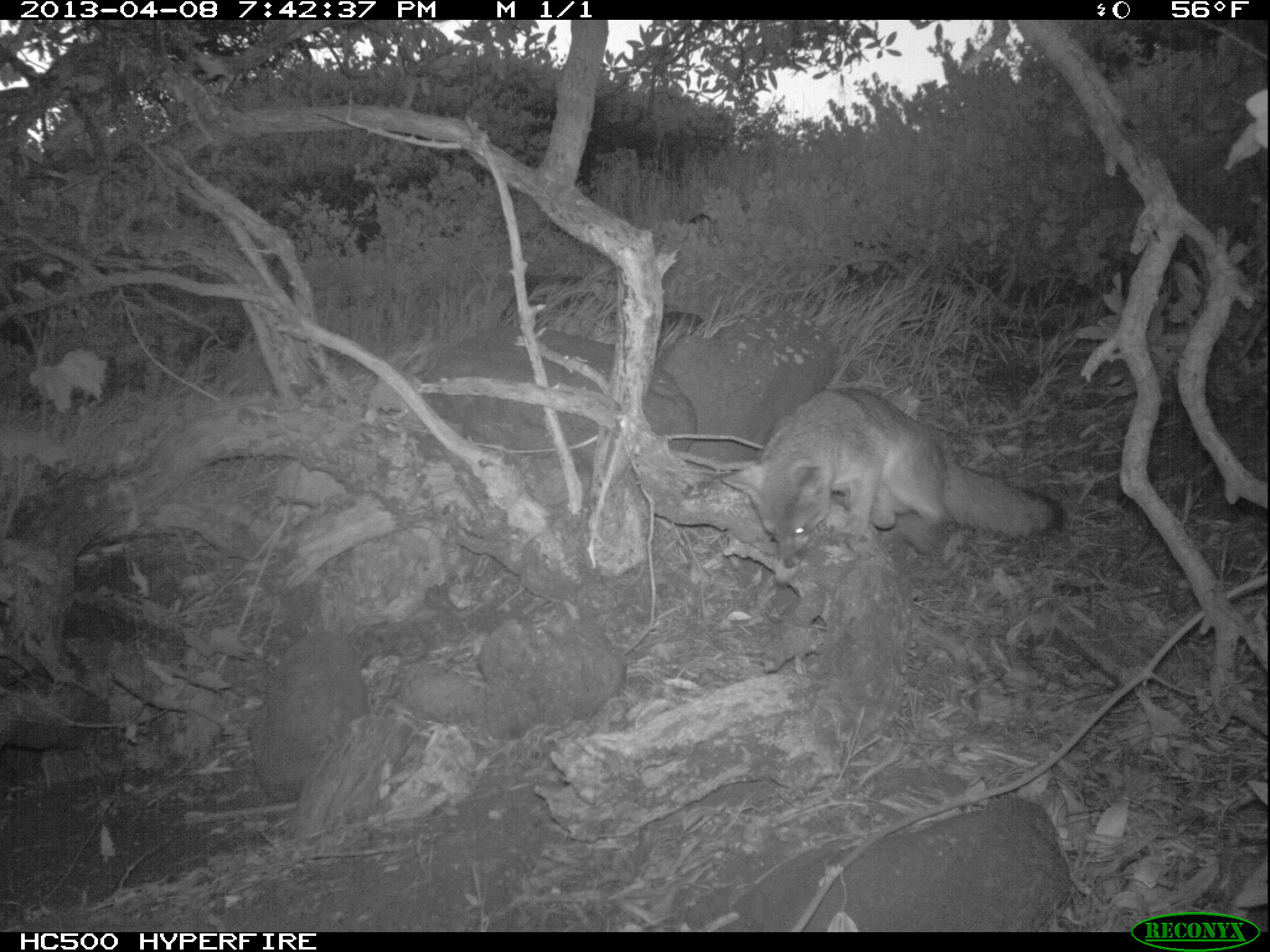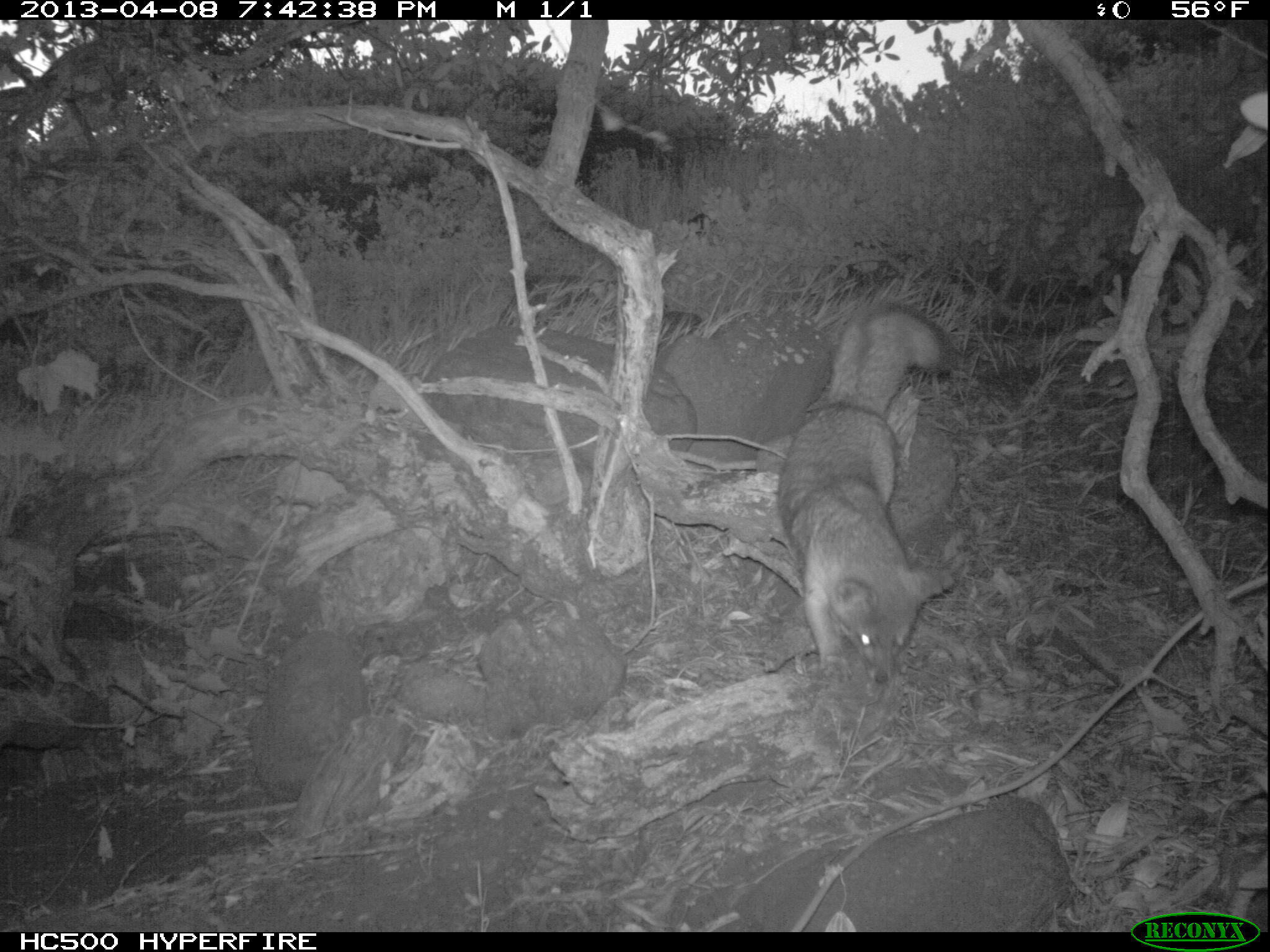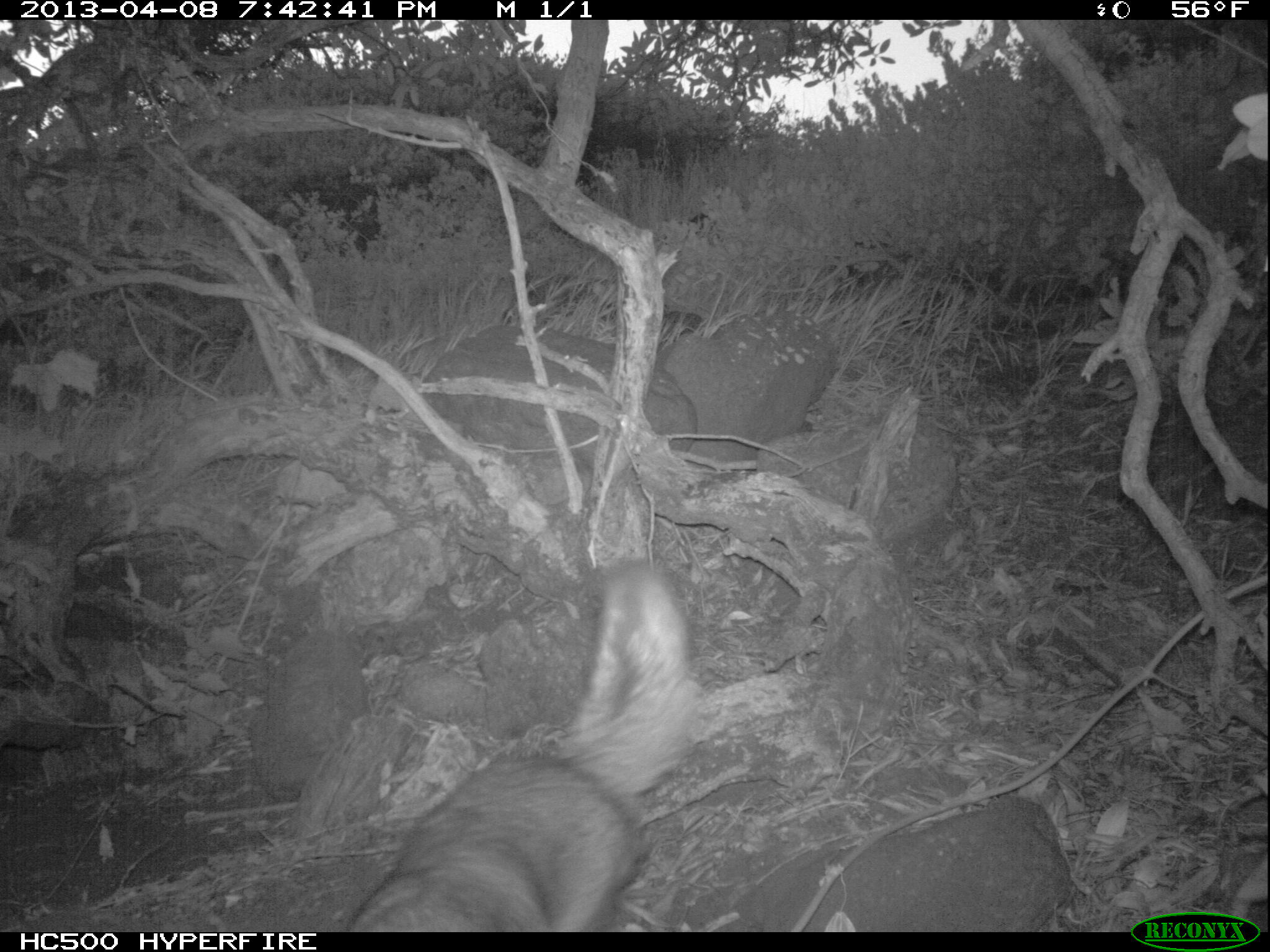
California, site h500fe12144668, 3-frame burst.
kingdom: Animalia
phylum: Chordata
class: Mammalia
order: Carnivora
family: Canidae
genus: Urocyon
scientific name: Urocyon littoralis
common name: island fox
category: fox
Fox (island fox) (Urocyon littoralis).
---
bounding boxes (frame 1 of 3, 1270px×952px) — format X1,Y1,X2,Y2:
fox: 718,387,1065,568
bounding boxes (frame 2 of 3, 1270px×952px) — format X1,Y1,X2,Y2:
fox: 774,301,960,685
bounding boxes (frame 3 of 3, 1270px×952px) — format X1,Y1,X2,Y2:
fox: 347,558,701,931